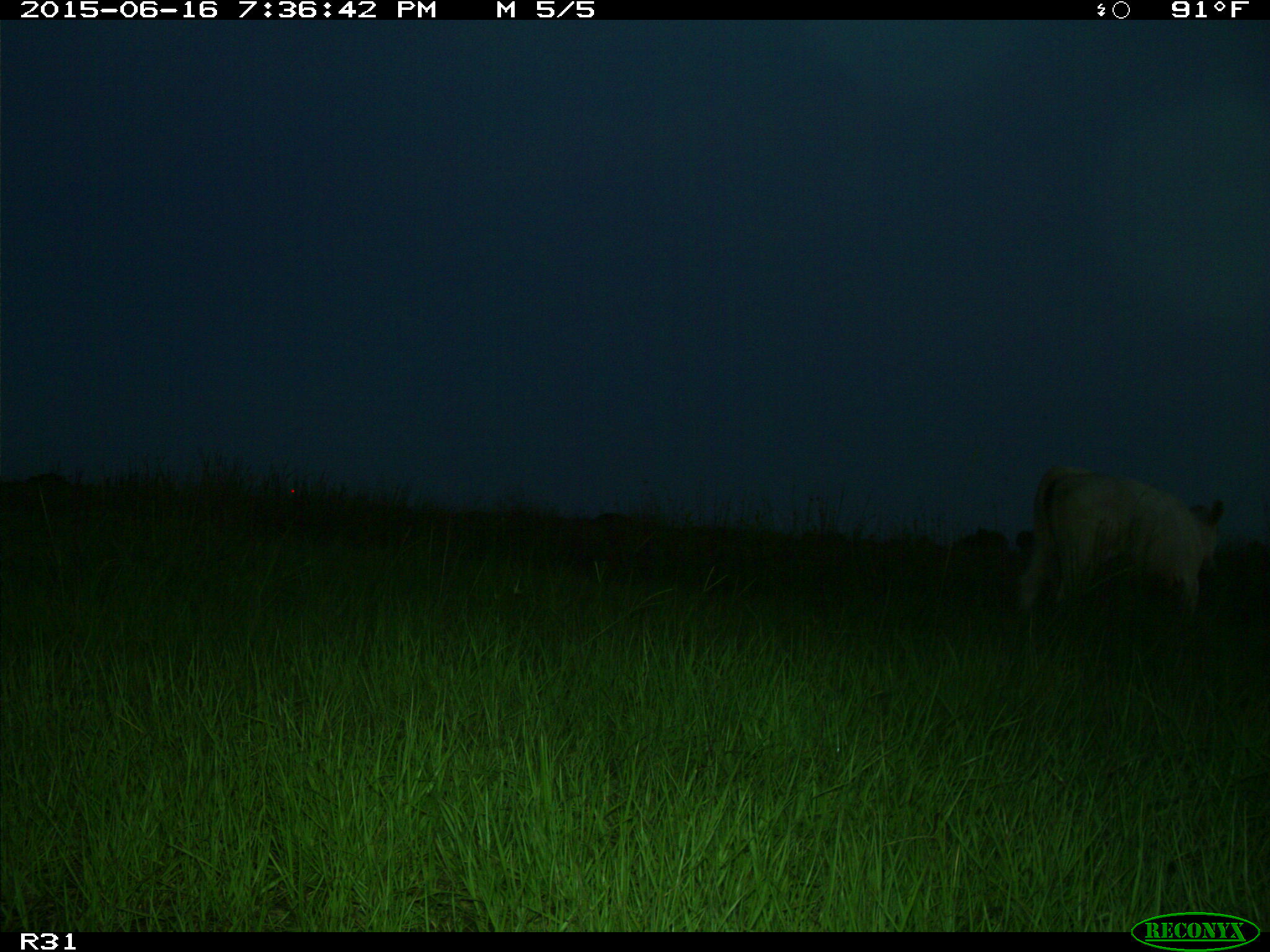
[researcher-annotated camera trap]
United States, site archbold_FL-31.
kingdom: Animalia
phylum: Chordata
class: Mammalia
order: Artiodactyla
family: Bovidae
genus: Bos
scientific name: Bos taurus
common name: domestic cow